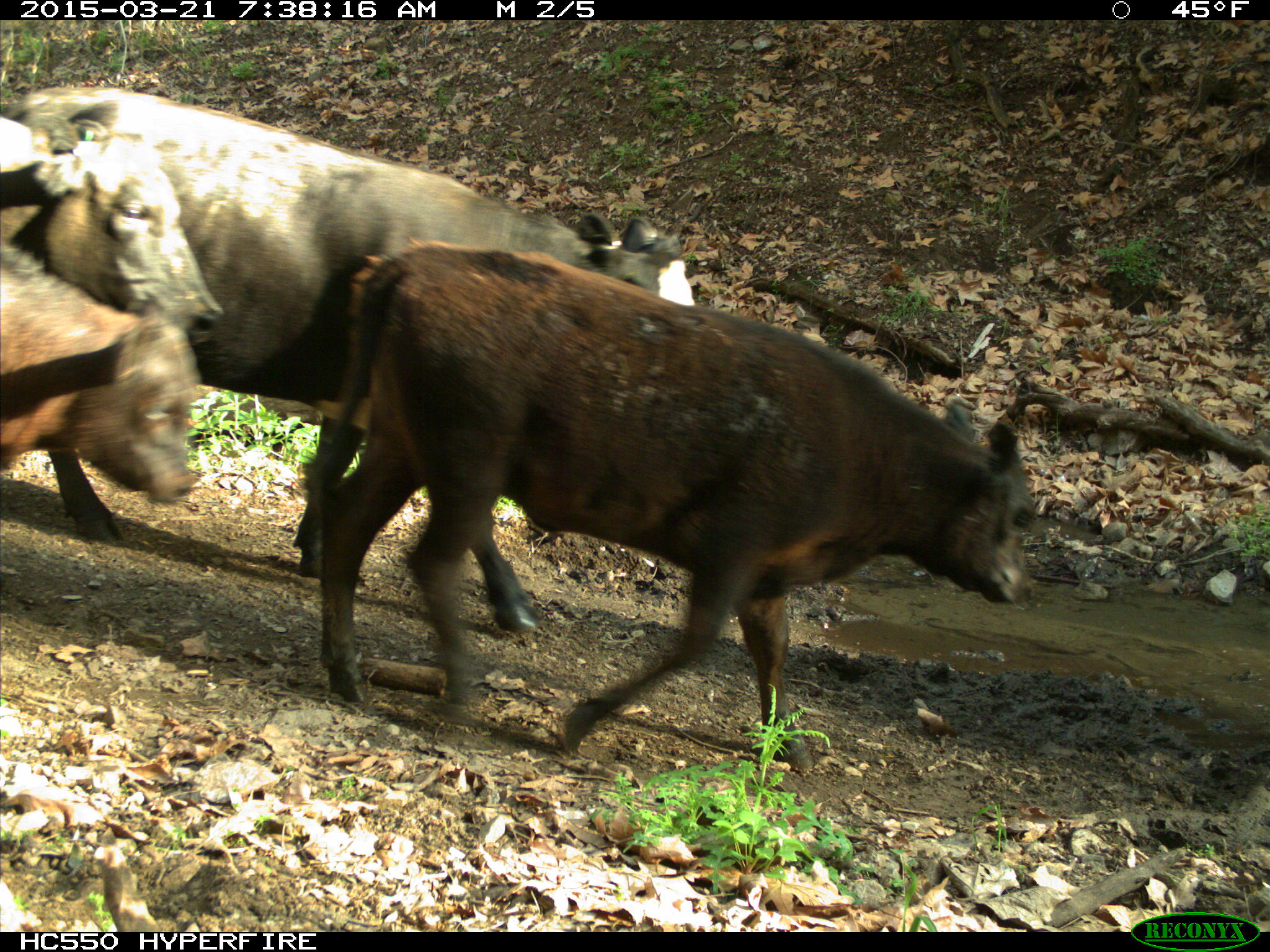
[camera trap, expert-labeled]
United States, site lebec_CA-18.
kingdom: Animalia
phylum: Chordata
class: Mammalia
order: Artiodactyla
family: Bovidae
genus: Bos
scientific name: Bos taurus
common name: domestic cow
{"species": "Bos taurus (domestic cow)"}